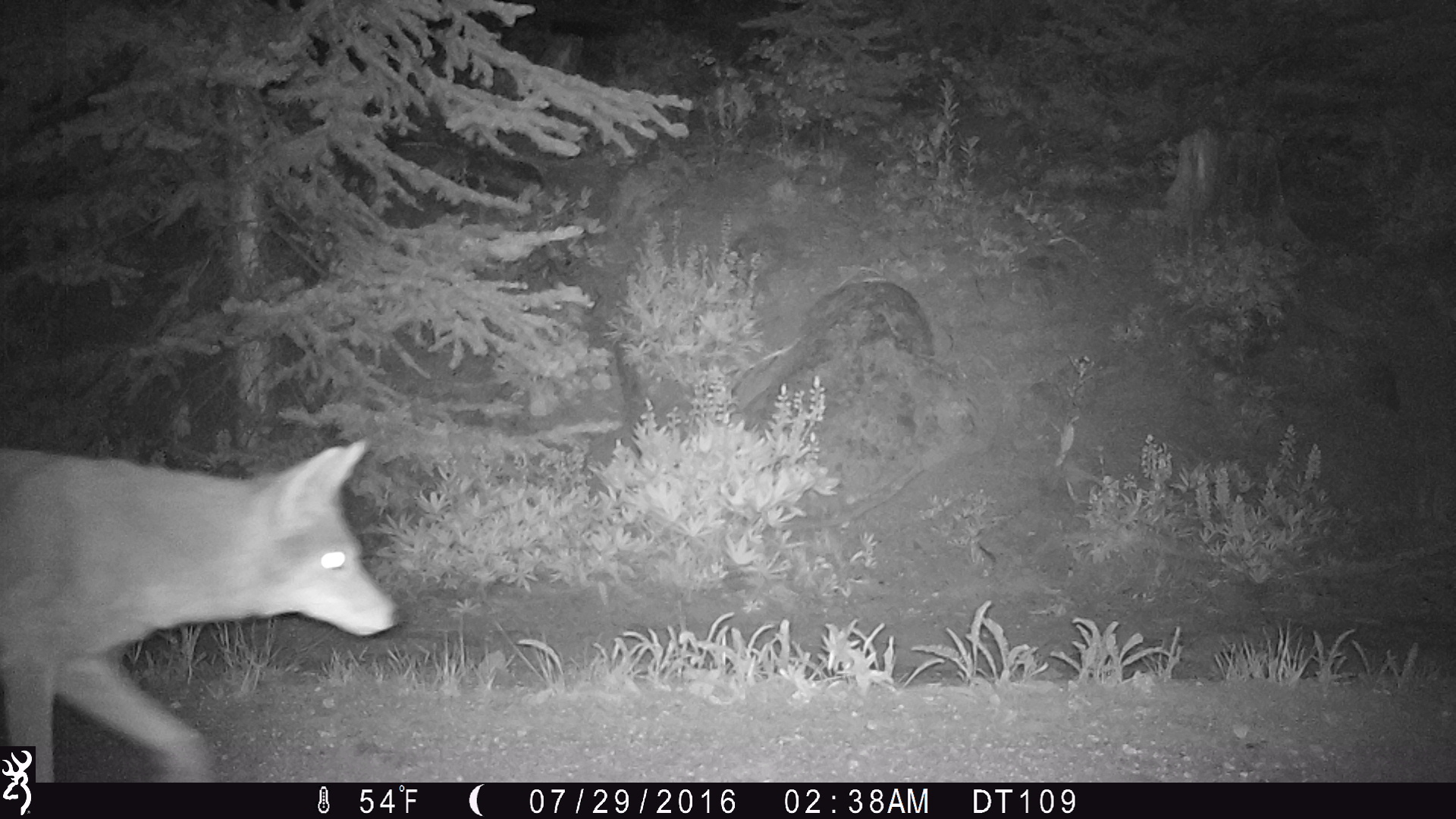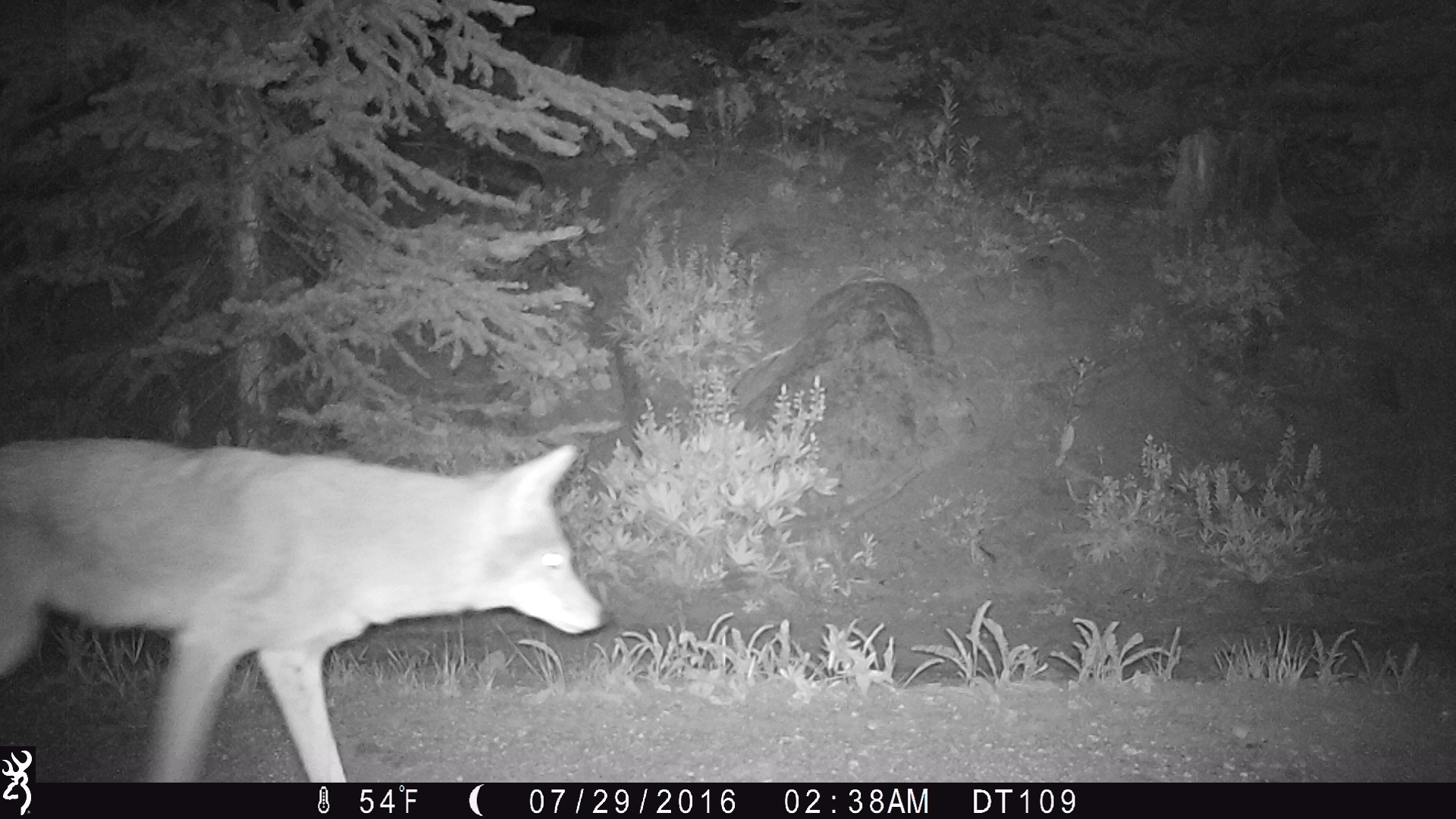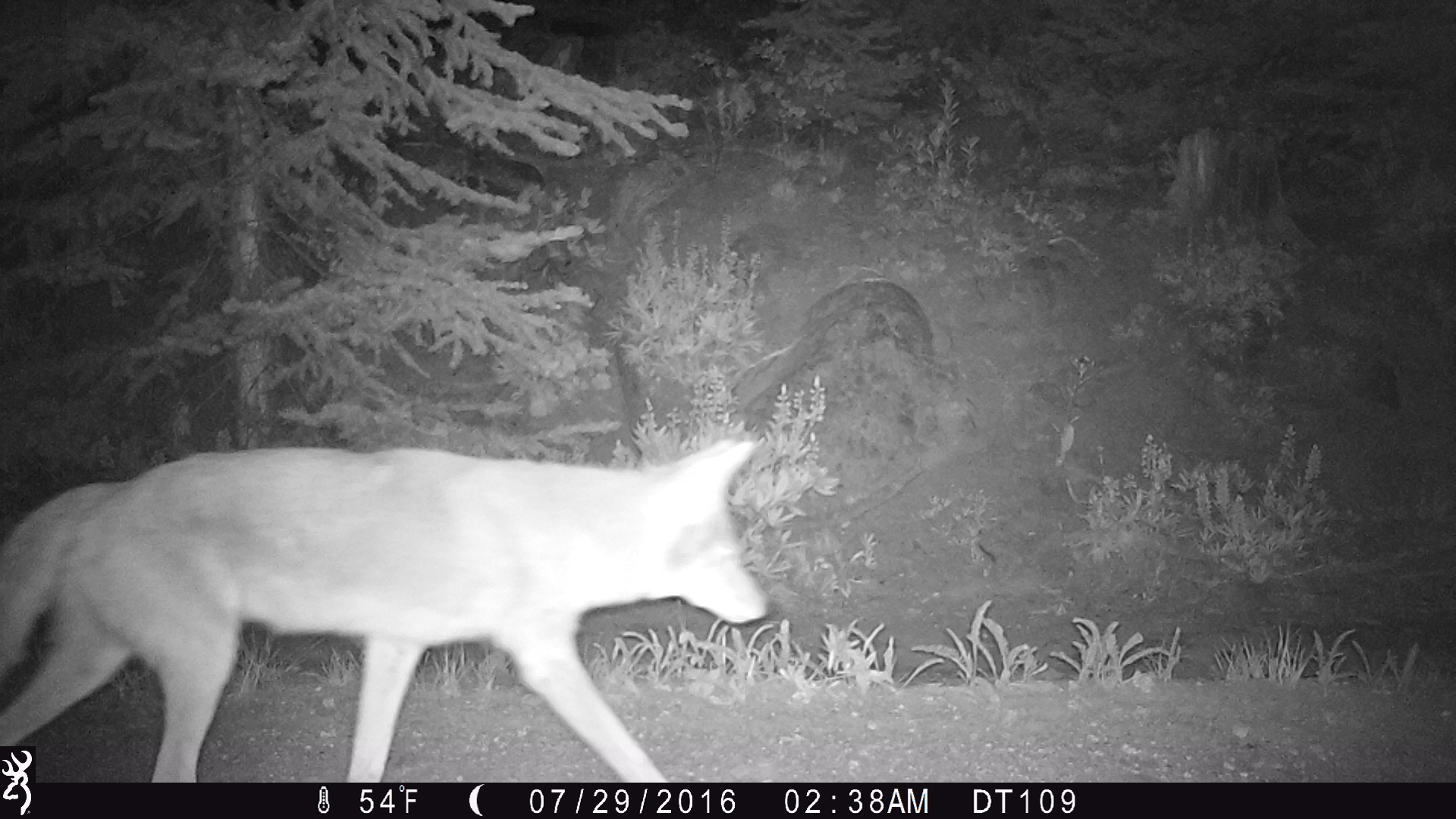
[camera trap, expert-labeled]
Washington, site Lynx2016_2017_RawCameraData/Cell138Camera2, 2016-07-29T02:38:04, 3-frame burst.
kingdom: Animalia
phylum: Chordata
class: Mammalia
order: Carnivora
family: Canidae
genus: Canis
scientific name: Canis latrans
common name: coyote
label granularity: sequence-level